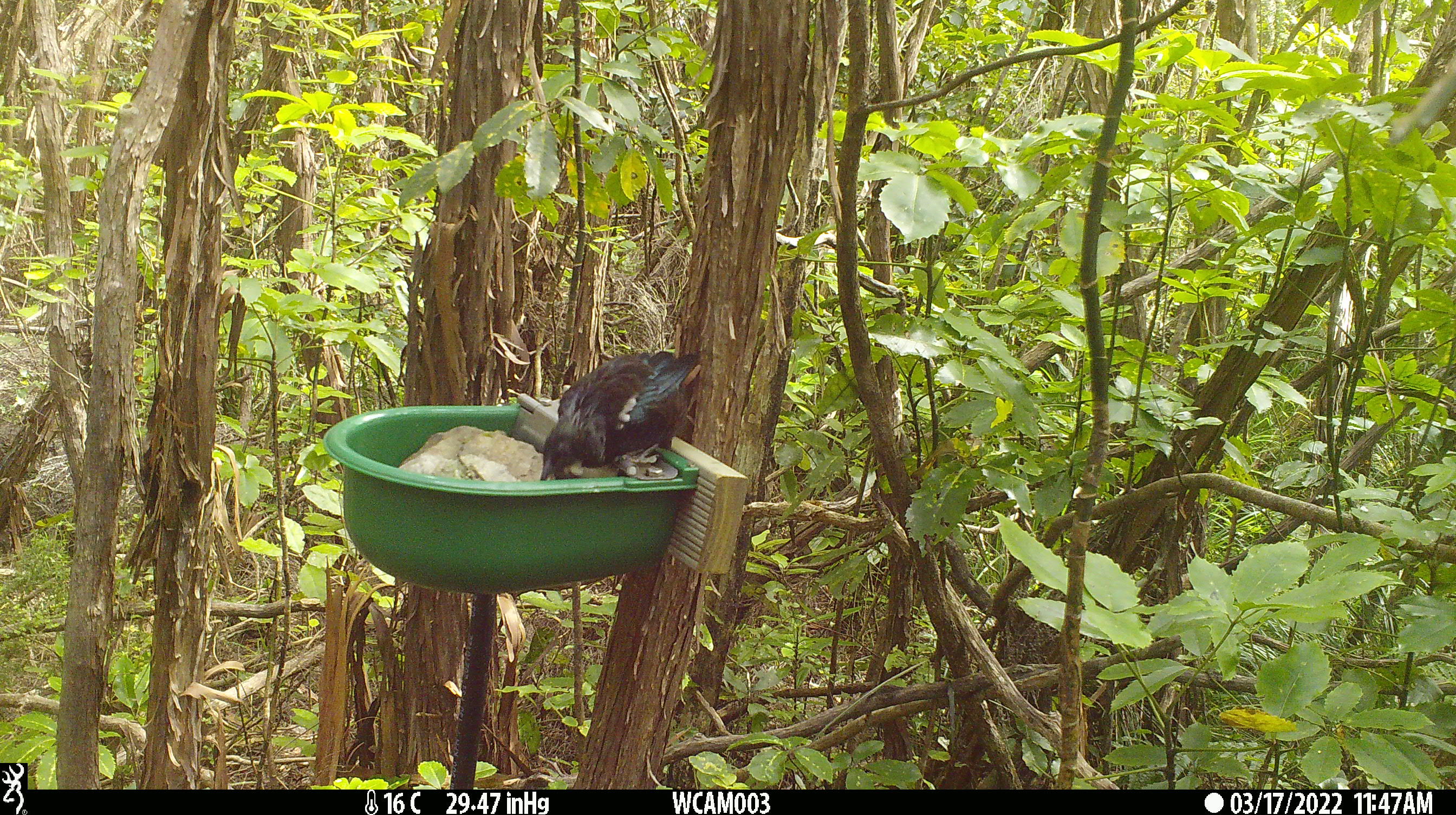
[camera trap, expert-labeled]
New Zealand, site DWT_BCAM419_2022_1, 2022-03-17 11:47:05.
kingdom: Animalia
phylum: Chordata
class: Aves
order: Passeriformes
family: Meliphagidae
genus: Prosthemadera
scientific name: Prosthemadera novaeseelandiae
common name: tui